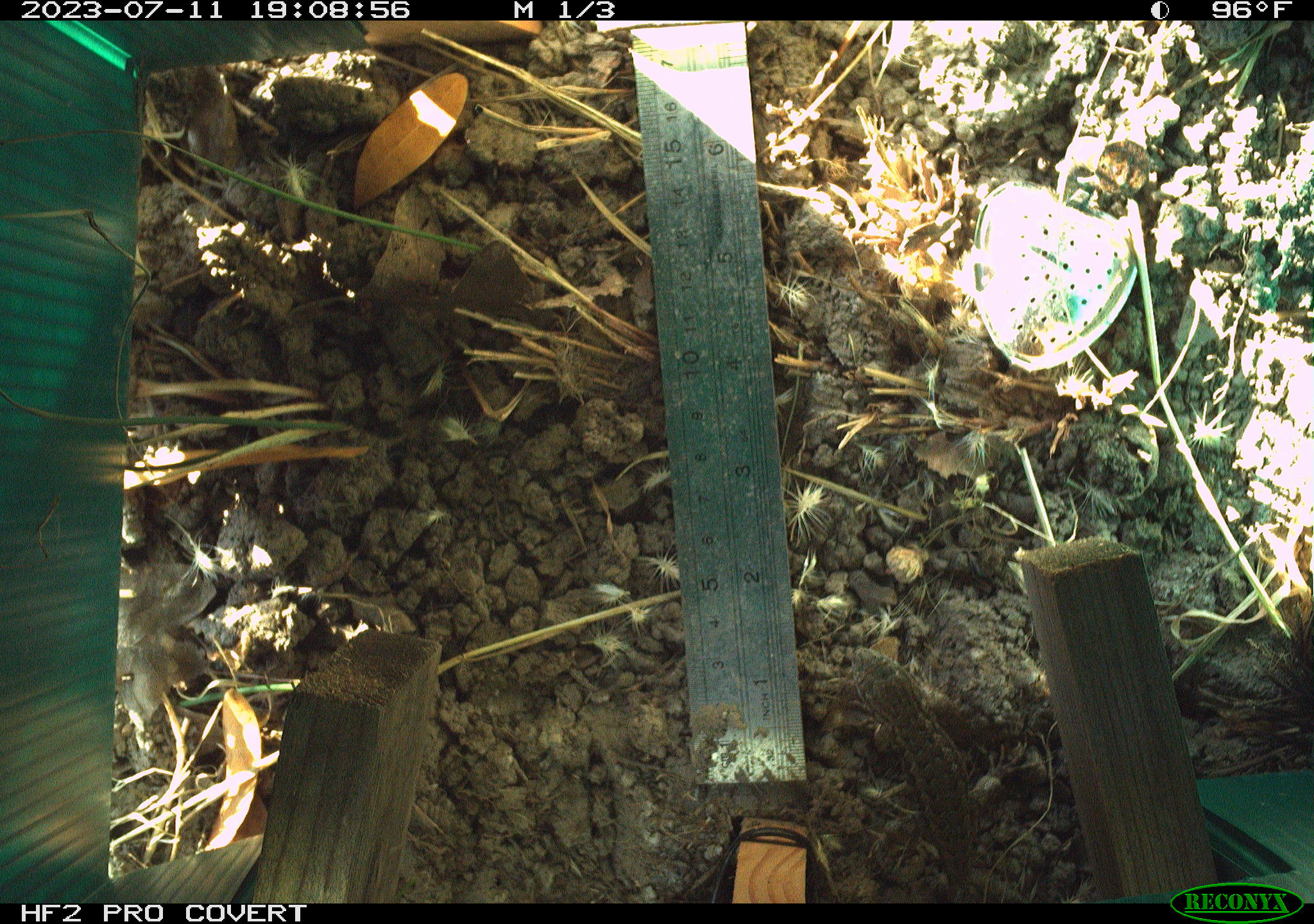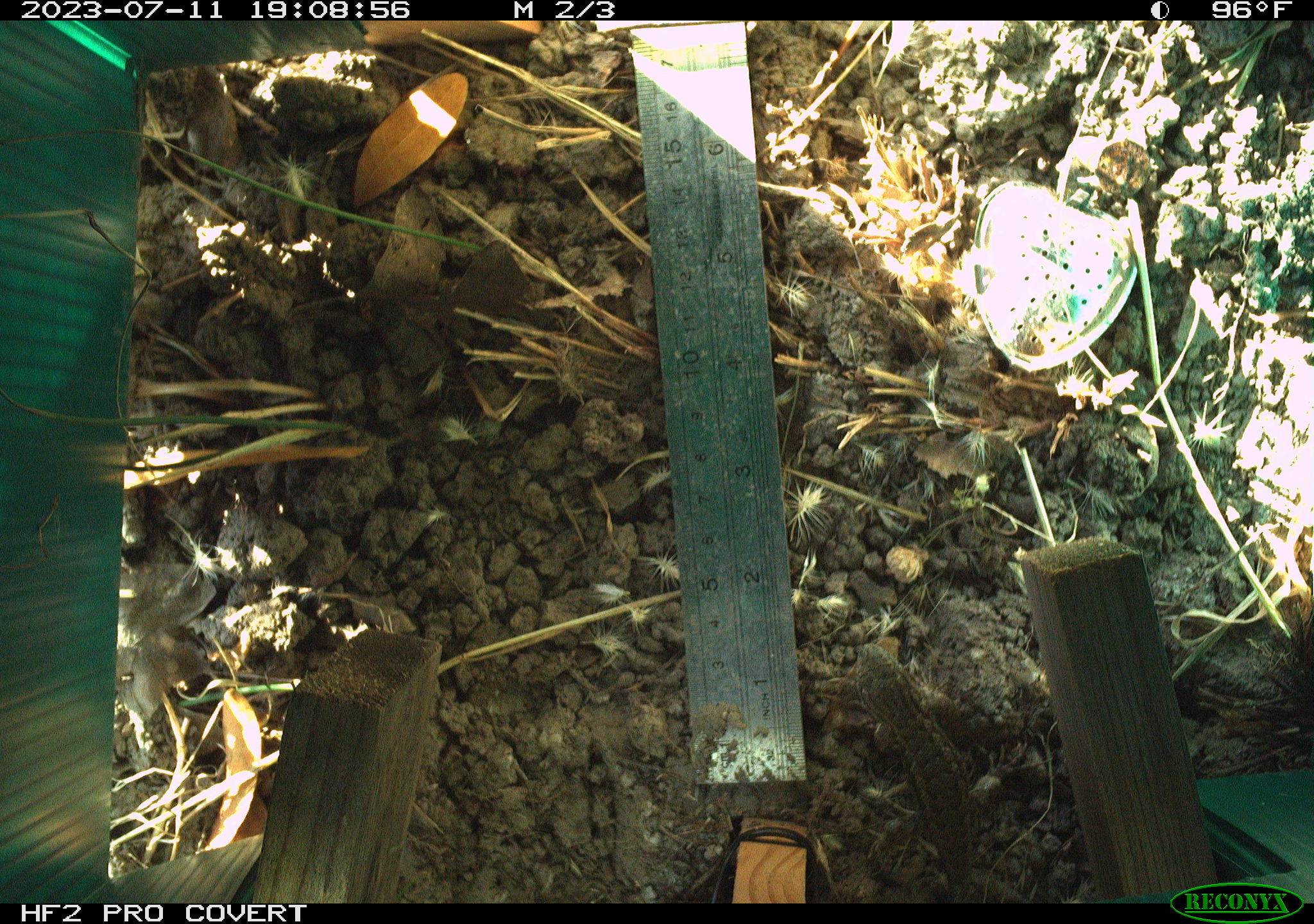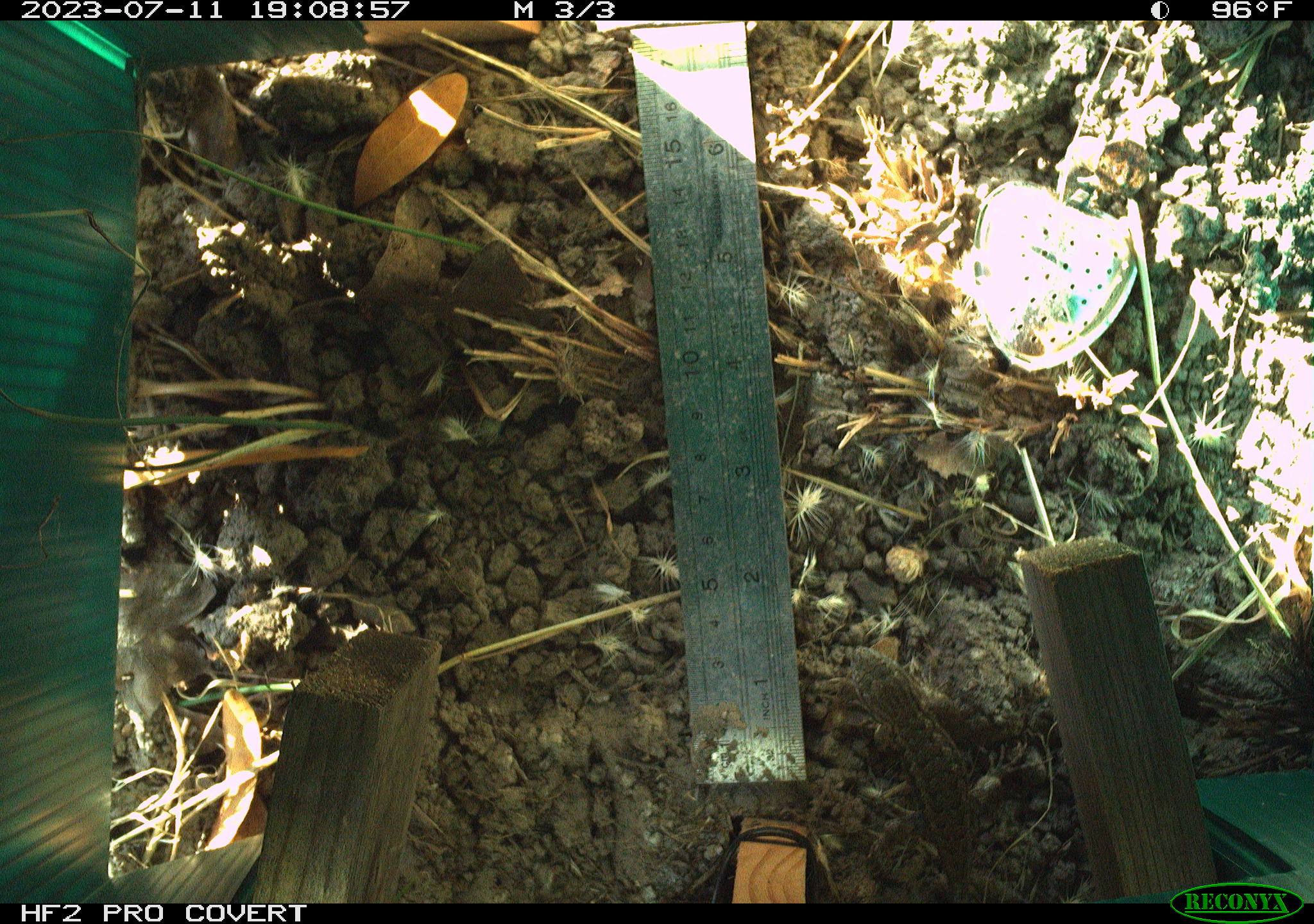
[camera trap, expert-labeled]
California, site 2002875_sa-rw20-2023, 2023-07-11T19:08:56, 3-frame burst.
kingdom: Animalia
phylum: Chordata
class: Reptilia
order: Squamata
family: Phrynosomatidae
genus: Sceloporus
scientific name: Sceloporus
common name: spiny lizards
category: sceloporus species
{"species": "sceloporus species (spiny lizards) (Sceloporus)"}